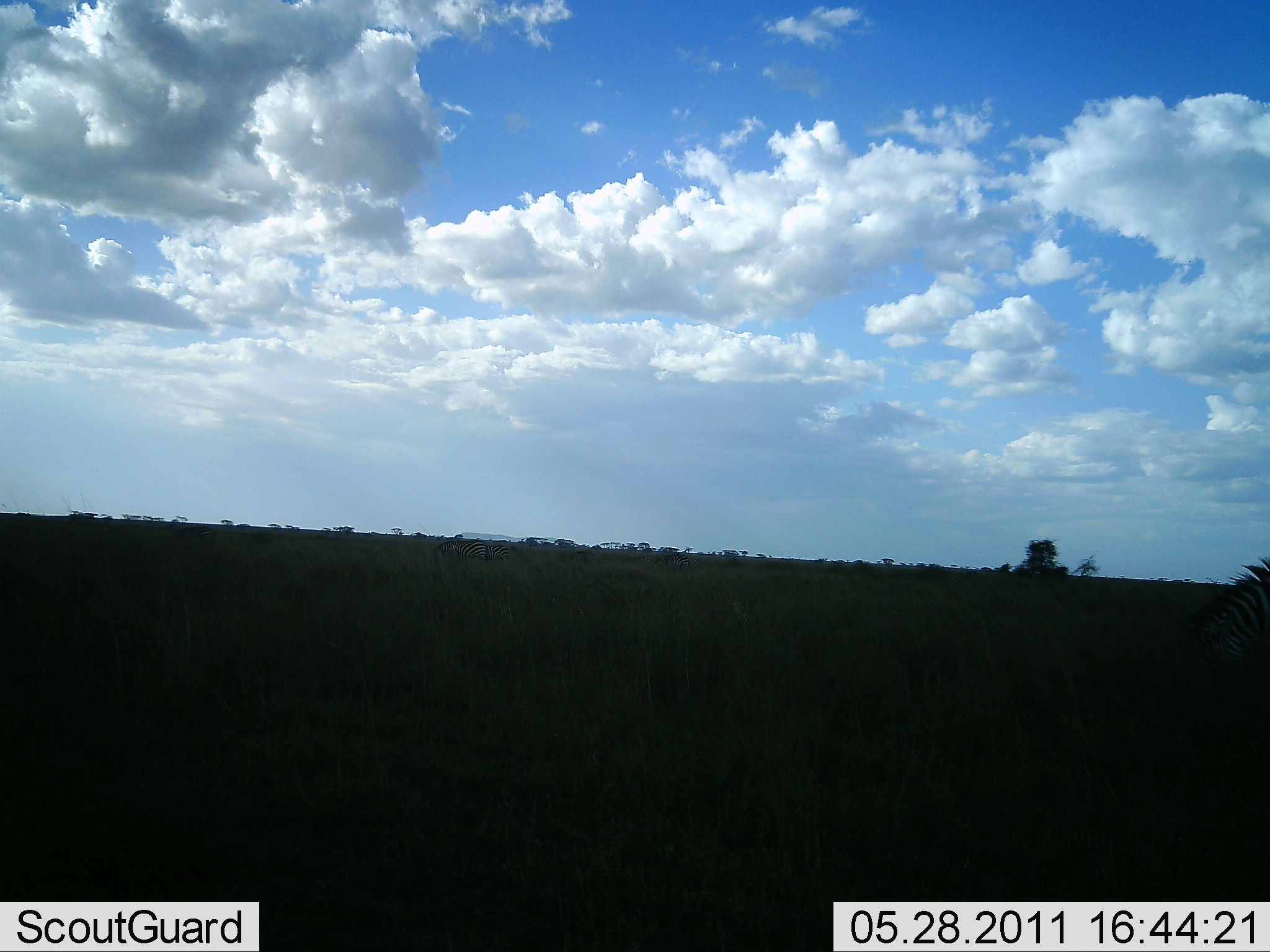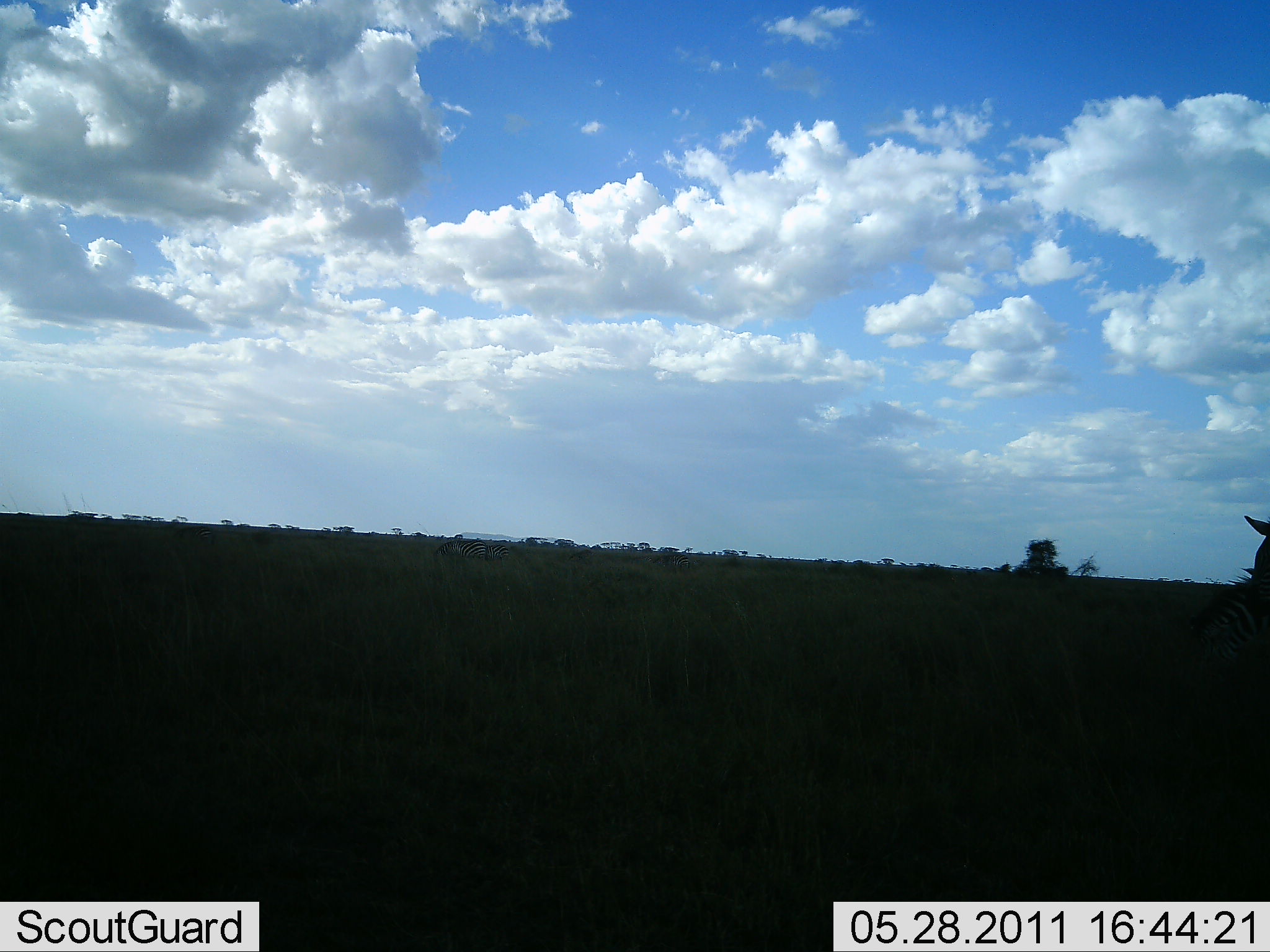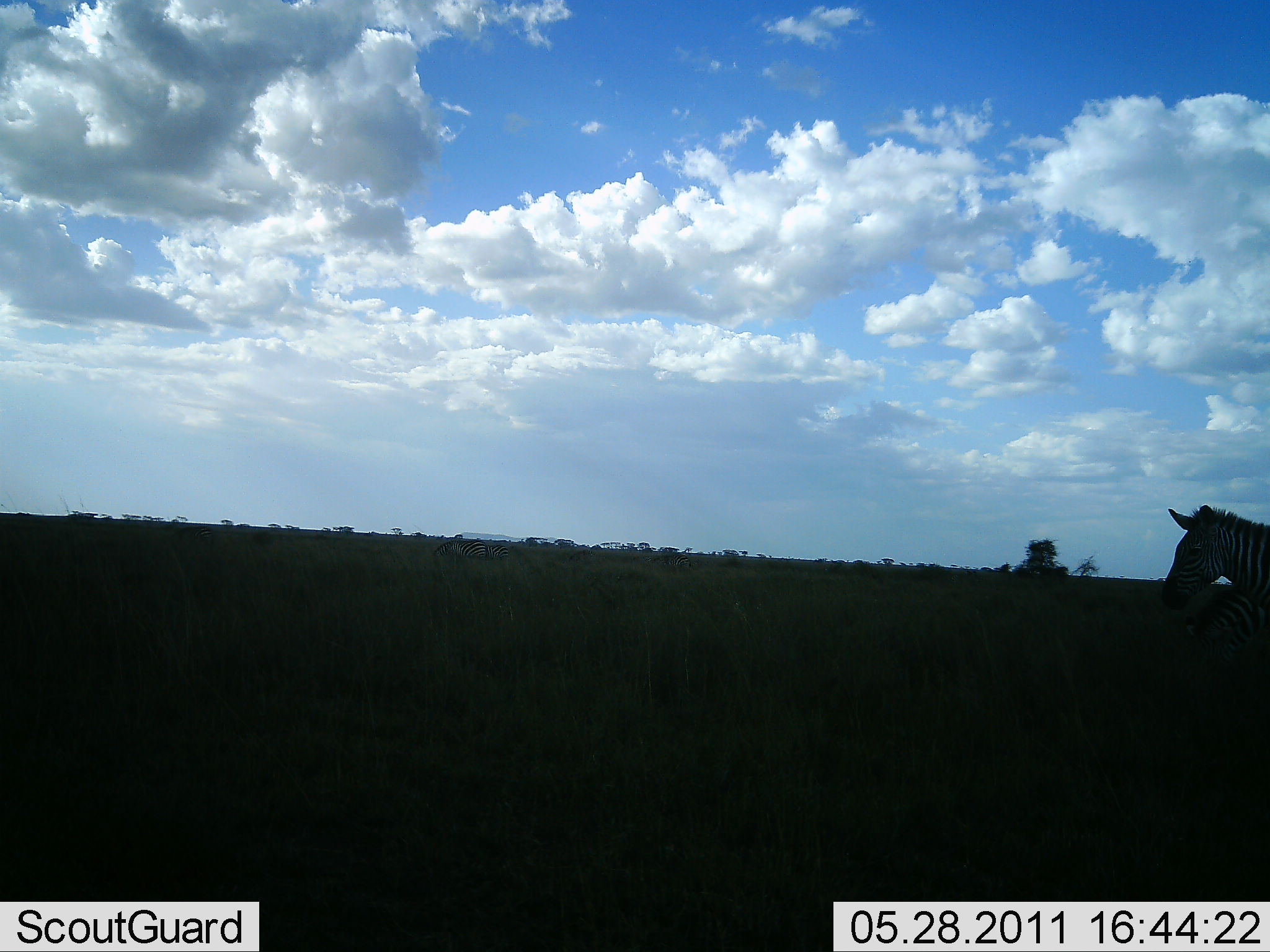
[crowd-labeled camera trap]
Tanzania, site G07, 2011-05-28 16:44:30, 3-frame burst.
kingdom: Animalia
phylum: Chordata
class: Mammalia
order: Perissodactyla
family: Equidae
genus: Equus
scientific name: Equus quagga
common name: plains zebra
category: zebra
Zebra (plains zebra) (Equus quagga), count 1. Behavior (volunteer vote fractions): standing 36%, resting 0%, moving 100%, interacting 0%. Young present (vote fraction): 0%. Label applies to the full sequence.